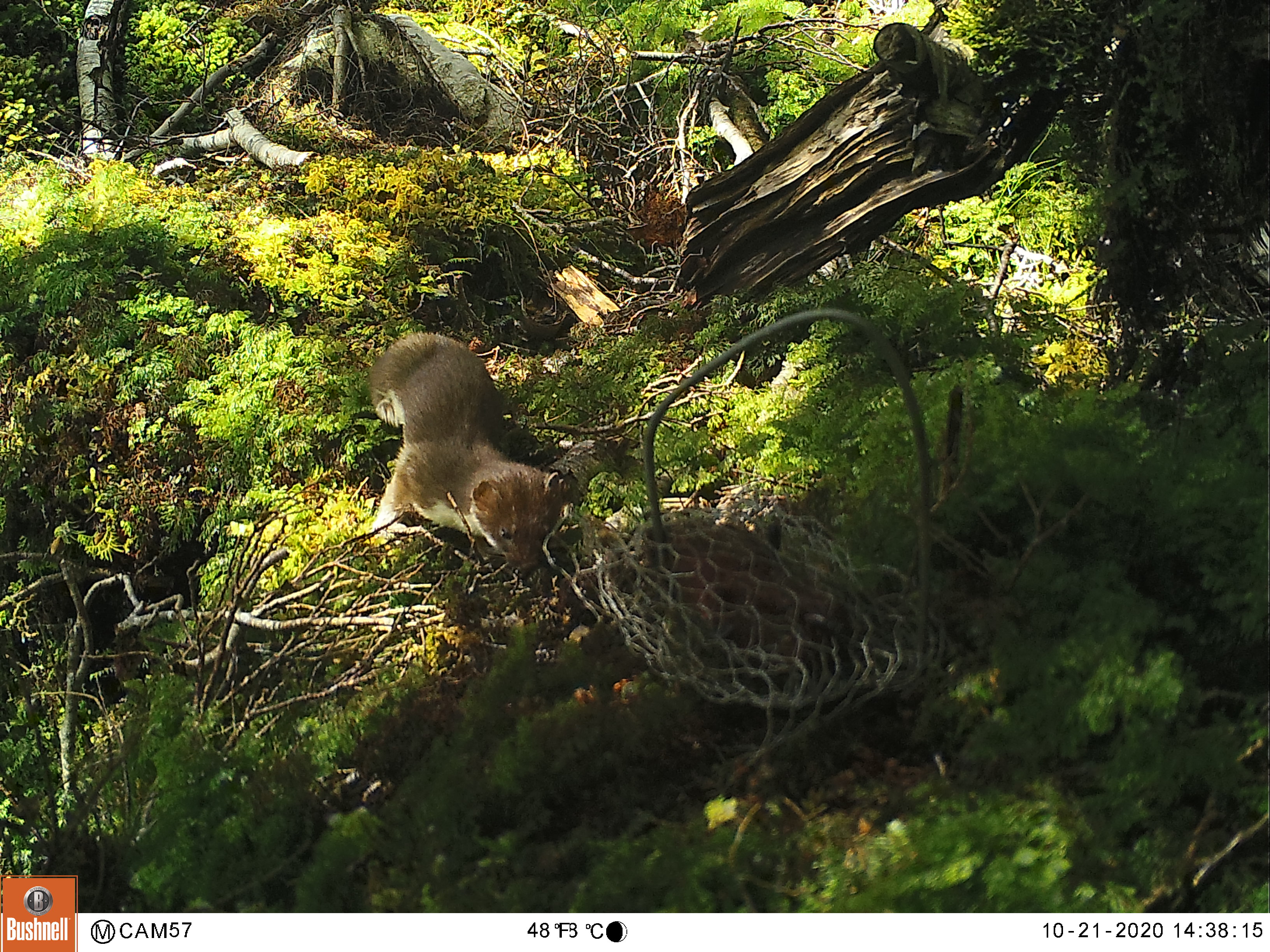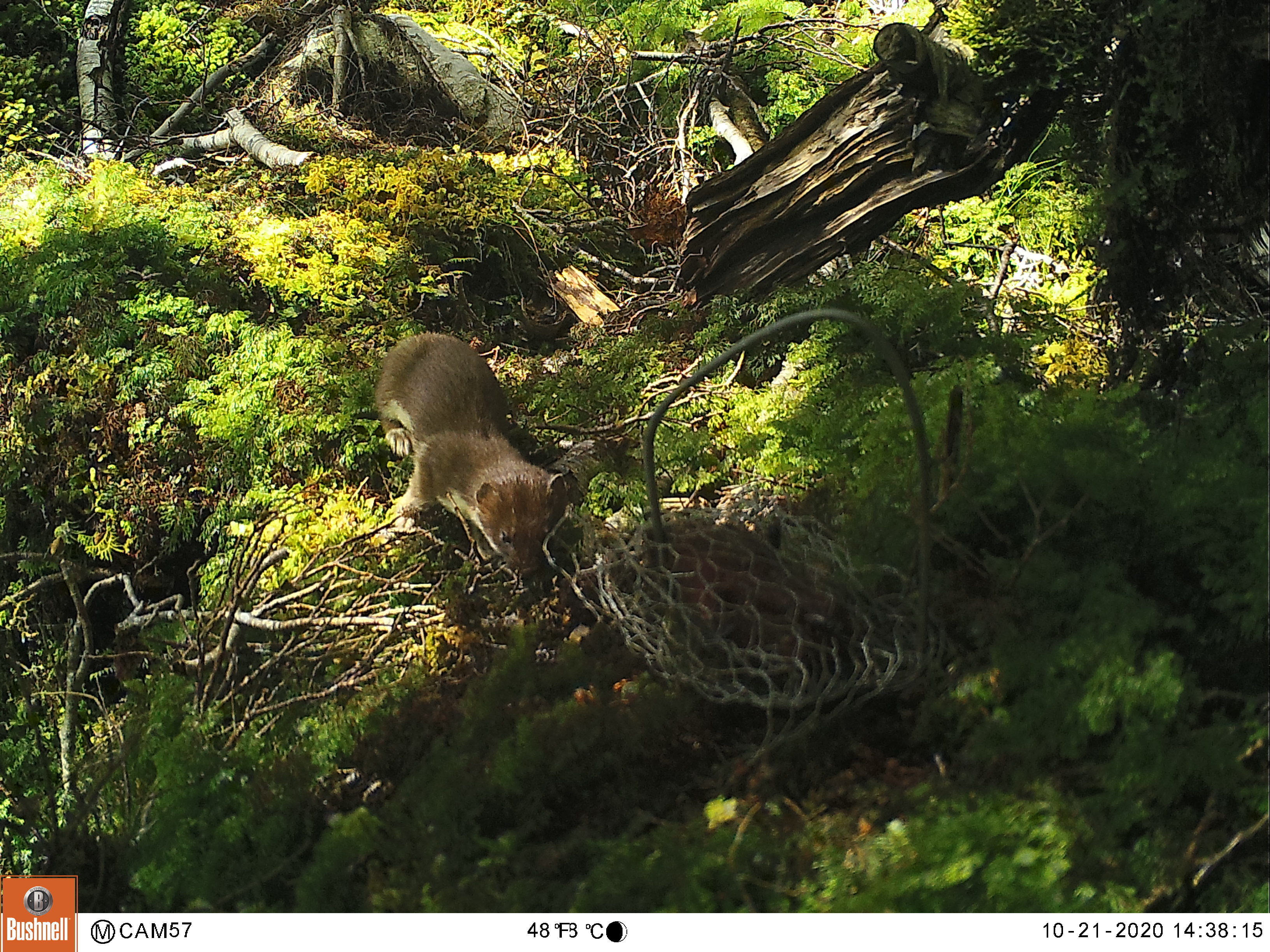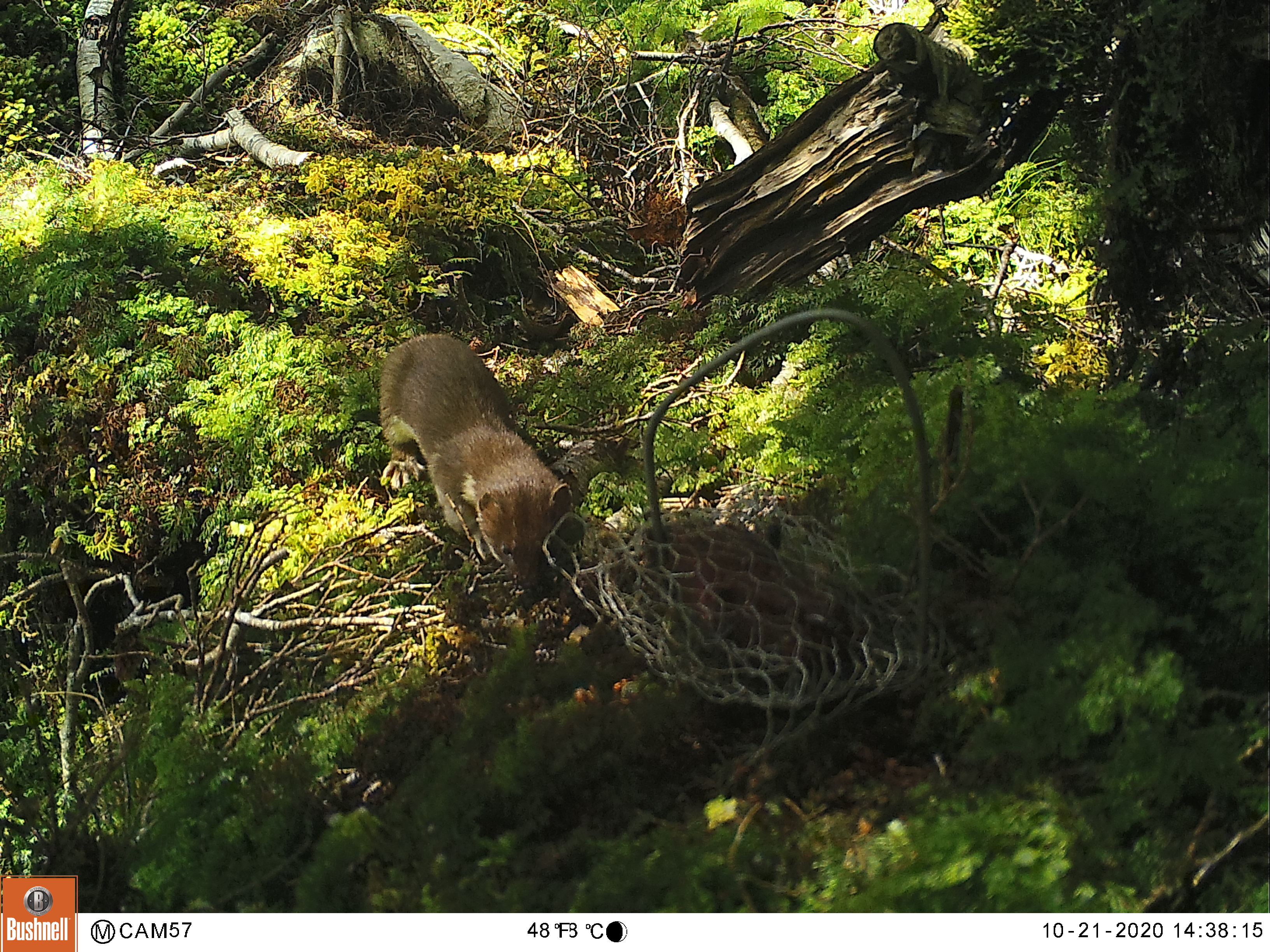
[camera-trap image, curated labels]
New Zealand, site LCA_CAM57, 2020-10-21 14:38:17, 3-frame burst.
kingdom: Animalia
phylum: Chordata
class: Mammalia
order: Carnivora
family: Mustelidae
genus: Mustela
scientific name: Mustela erminea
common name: stoat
Stoat (Mustela erminea).